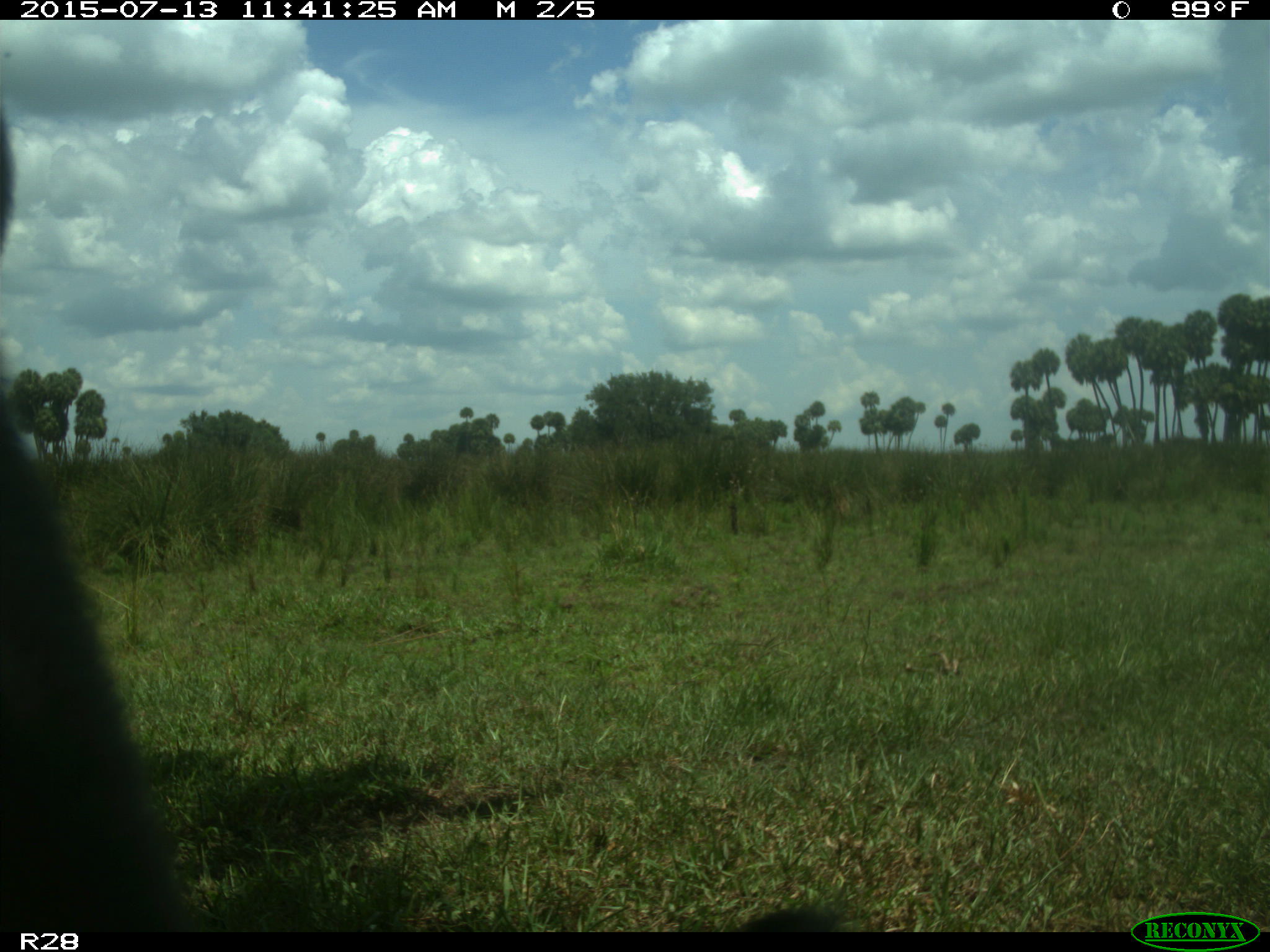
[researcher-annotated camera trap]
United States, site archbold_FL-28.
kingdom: Animalia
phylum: Chordata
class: Mammalia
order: Artiodactyla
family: Bovidae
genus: Bos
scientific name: Bos taurus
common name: domestic cow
Bos taurus (domestic cow).